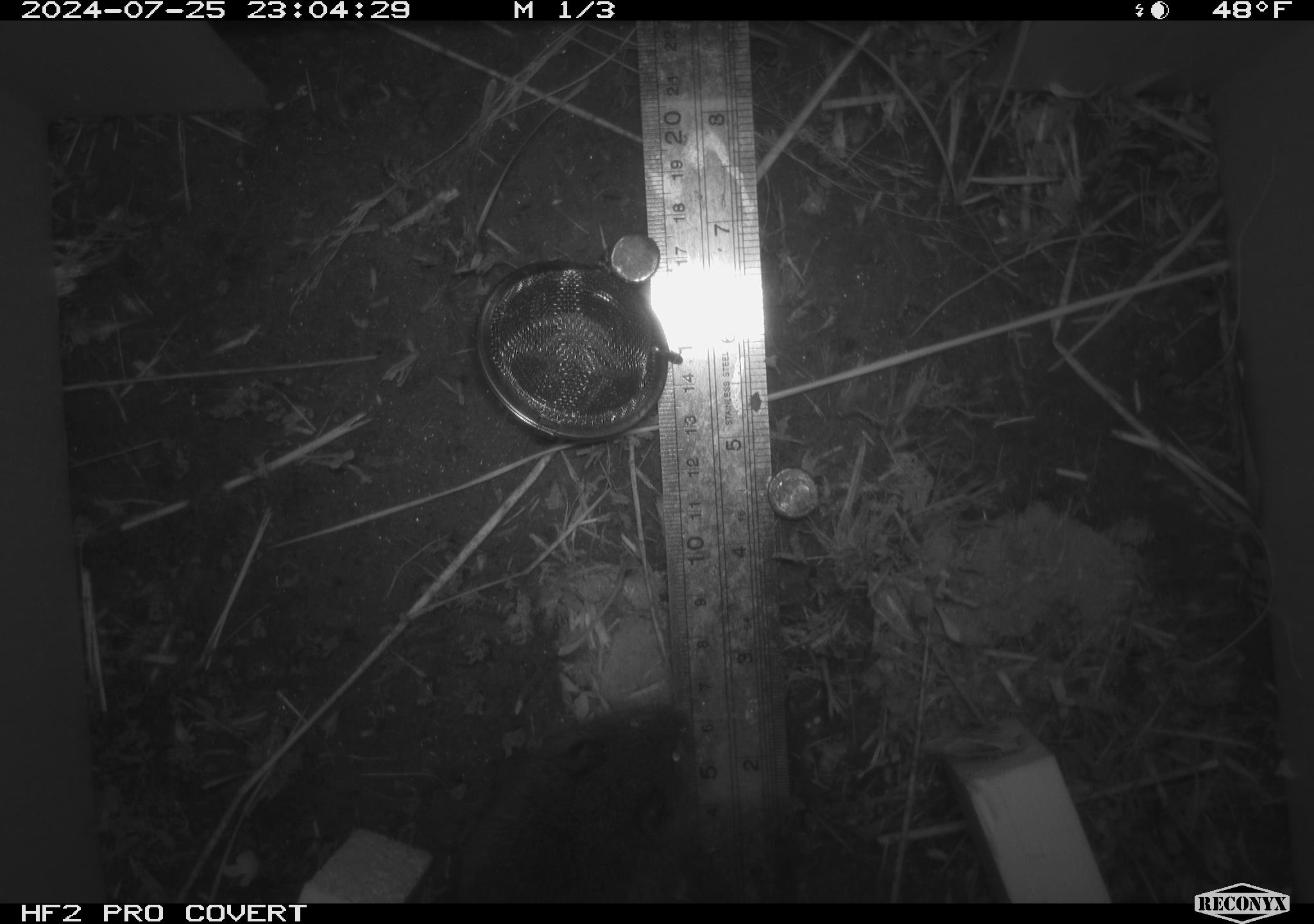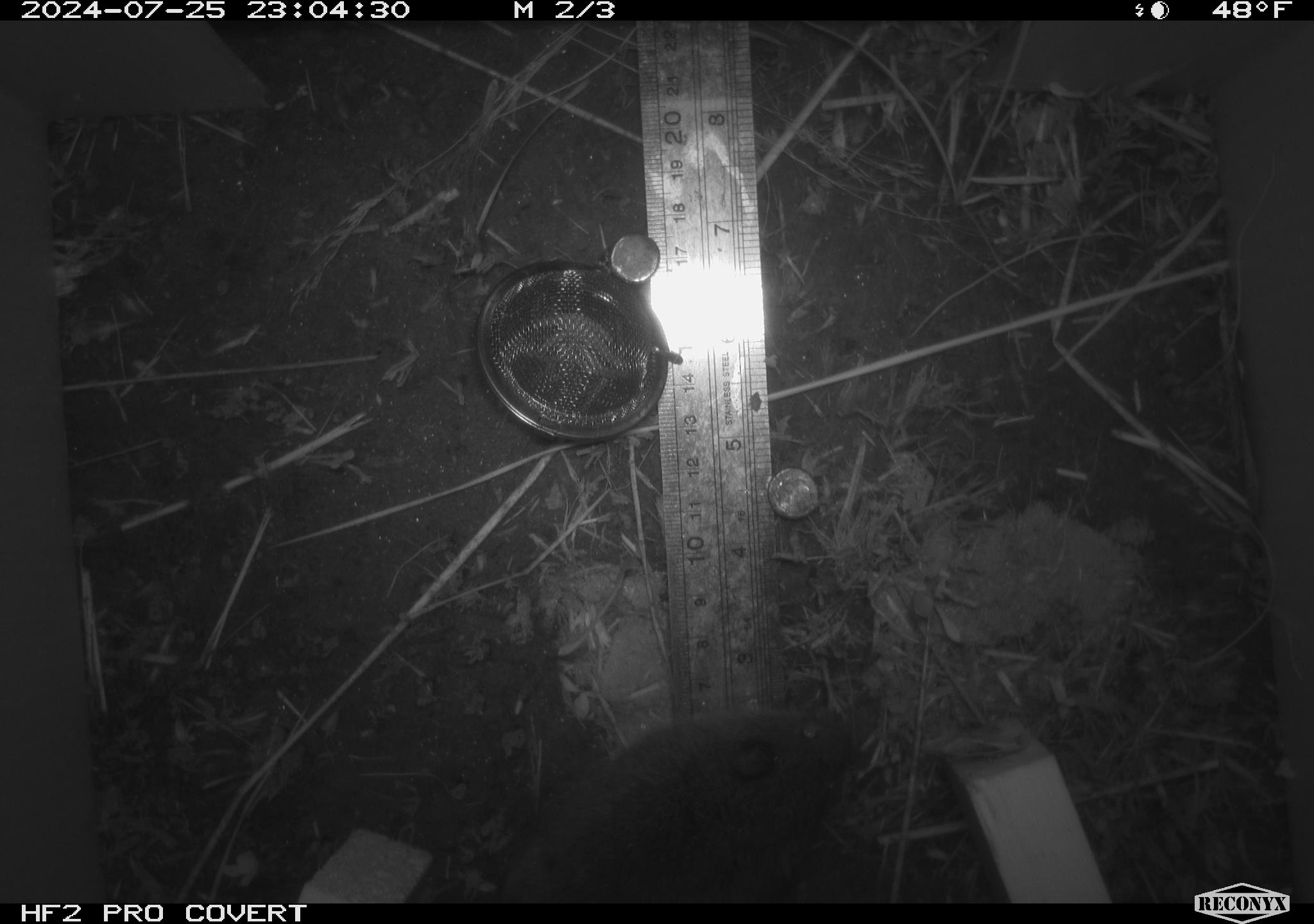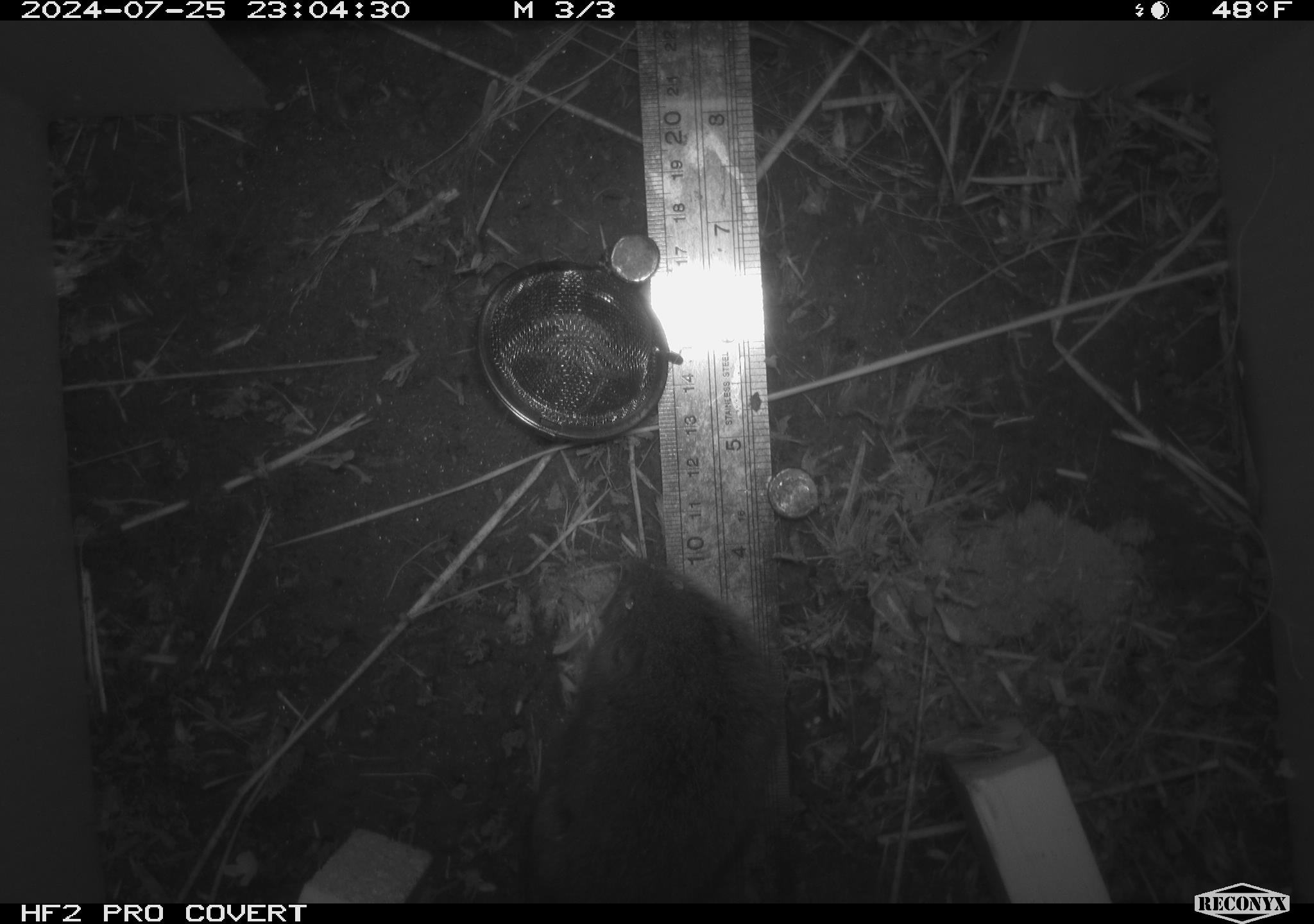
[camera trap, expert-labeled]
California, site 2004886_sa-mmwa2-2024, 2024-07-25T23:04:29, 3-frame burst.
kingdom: Animalia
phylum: Chordata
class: Mammalia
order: Rodentia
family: Cricetidae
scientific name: Arvicolinae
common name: voles, lemmings, and muskrats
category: arvicolinae subfamily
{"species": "arvicolinae subfamily (voles, lemmings, and muskrats) (Arvicolinae)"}